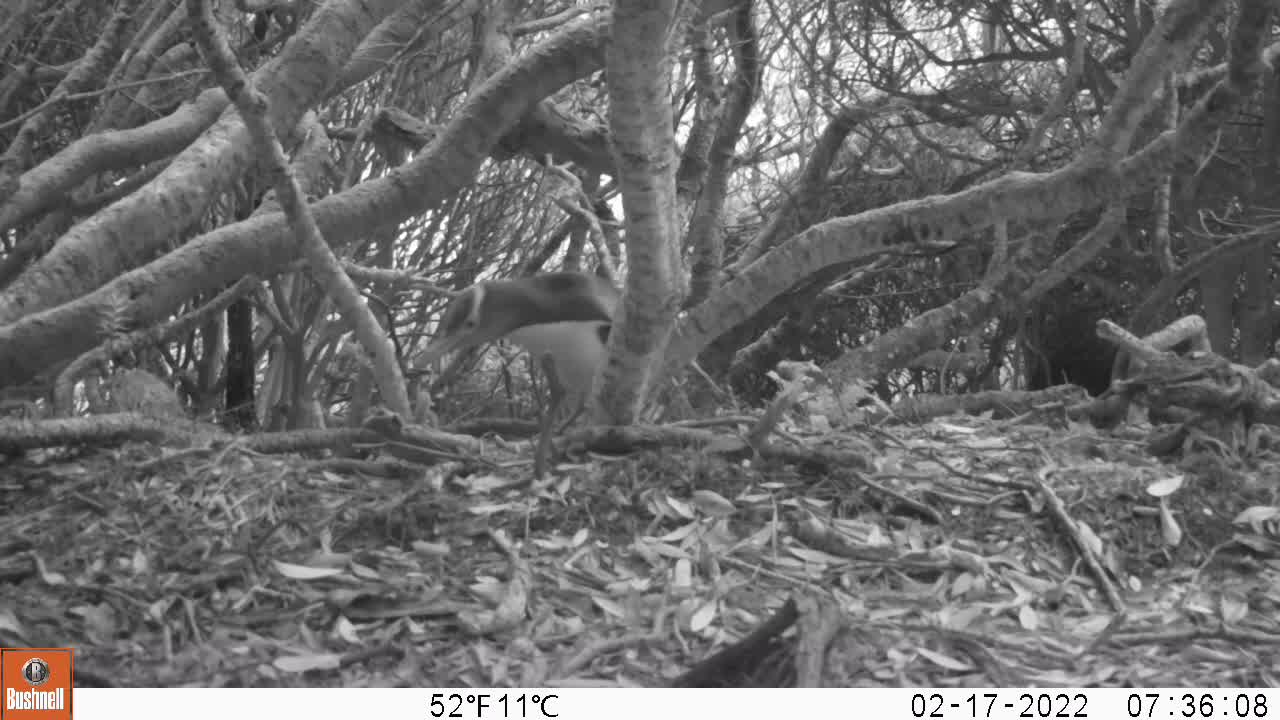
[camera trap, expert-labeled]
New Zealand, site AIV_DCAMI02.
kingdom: Animalia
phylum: Chordata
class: Aves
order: Sphenisciformes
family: Spheniscidae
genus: Megadyptes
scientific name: Megadyptes antipodes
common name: yellow-eyed penguin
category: yellow eyed penguin